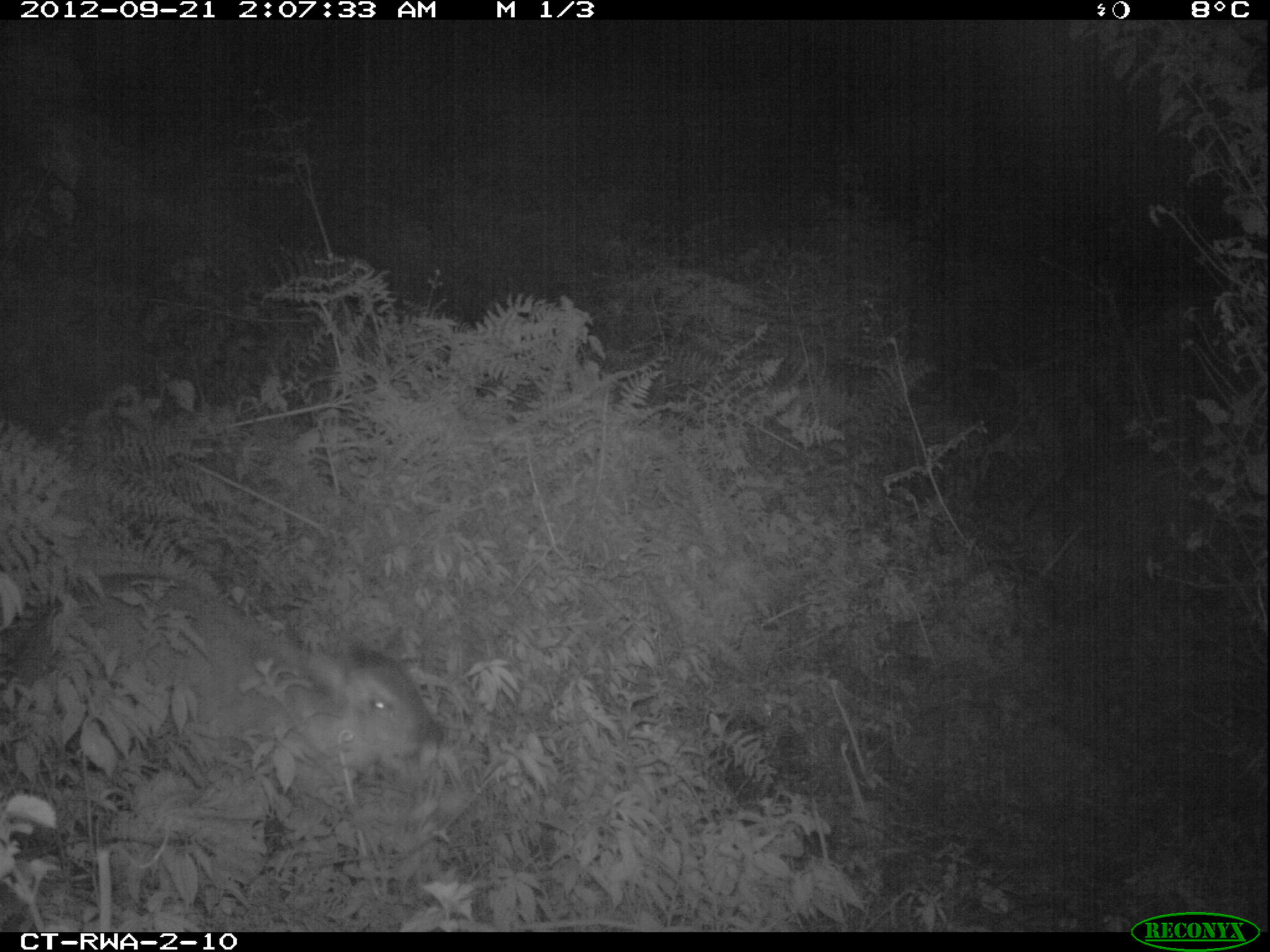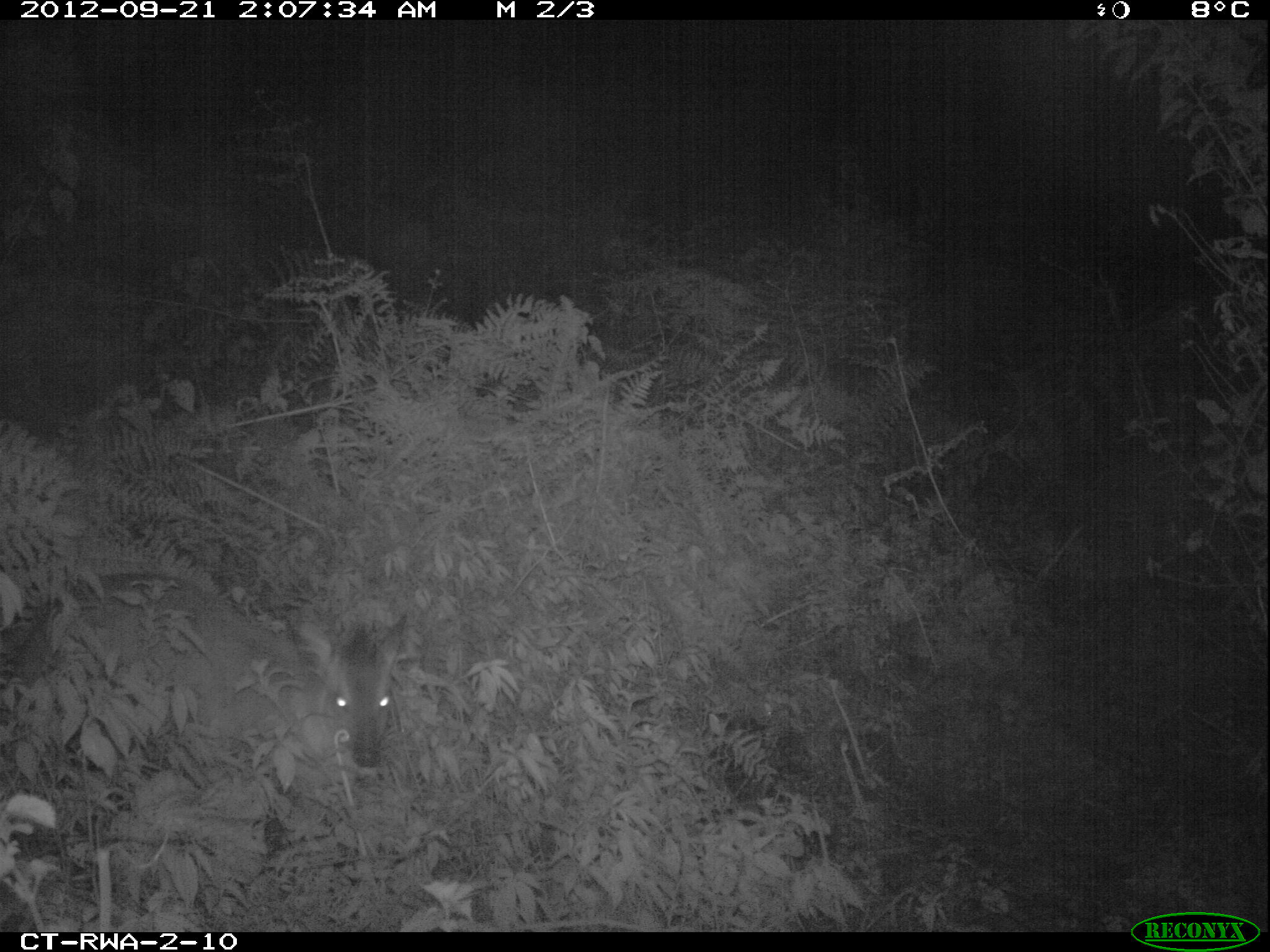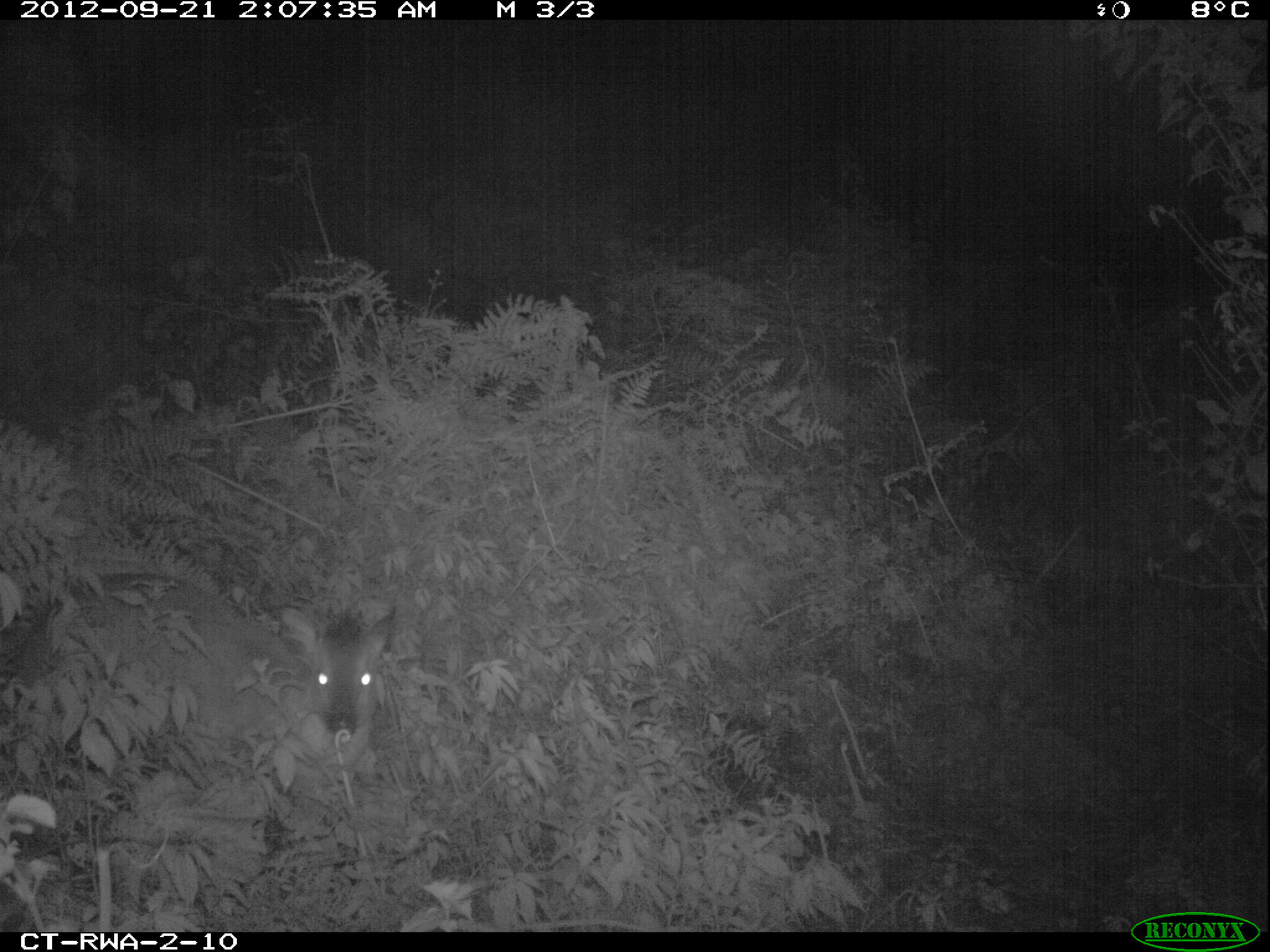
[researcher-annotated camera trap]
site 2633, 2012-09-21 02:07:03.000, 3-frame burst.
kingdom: Animalia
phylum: Chordata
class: Mammalia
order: Artiodactyla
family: Bovidae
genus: Cephalophus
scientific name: Cephalophus nigrifrons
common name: black-fronted duiker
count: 1